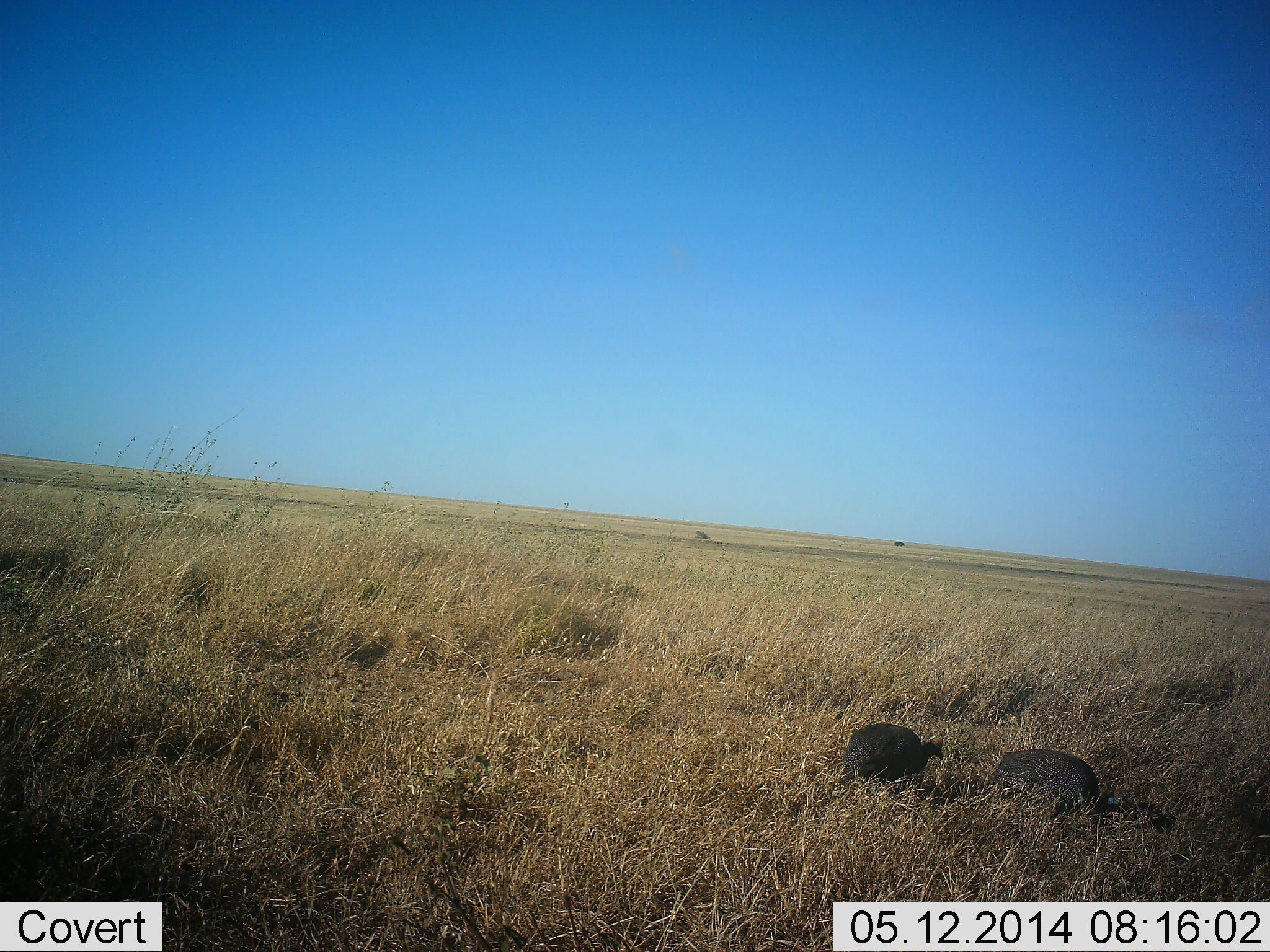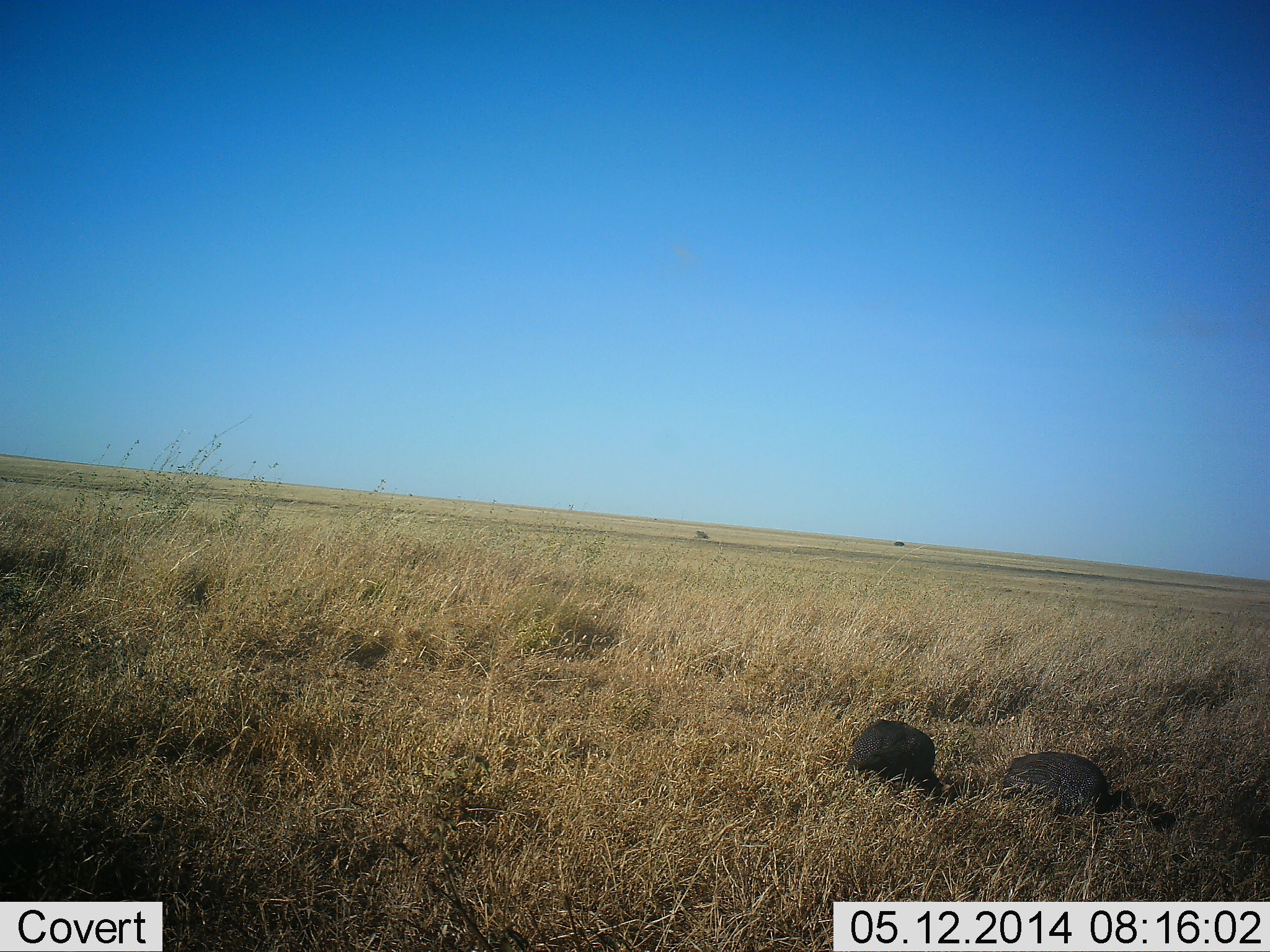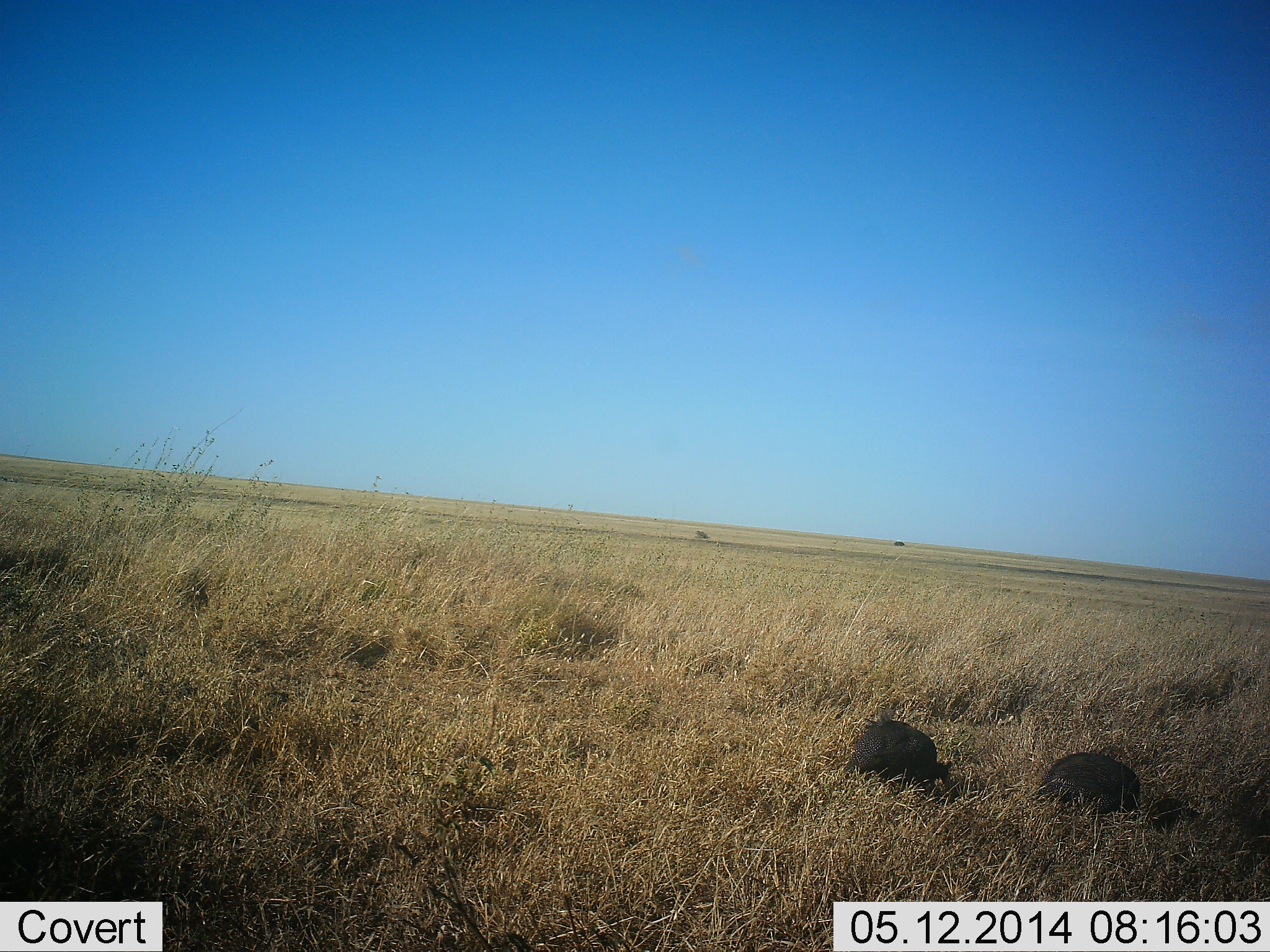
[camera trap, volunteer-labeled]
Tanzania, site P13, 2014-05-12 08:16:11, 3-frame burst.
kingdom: Animalia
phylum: Chordata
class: Aves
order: Galliformes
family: Numididae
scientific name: Numididae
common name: guinea fowl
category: guineafowl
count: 2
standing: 0%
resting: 0%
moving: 50%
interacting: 0%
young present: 0%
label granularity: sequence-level